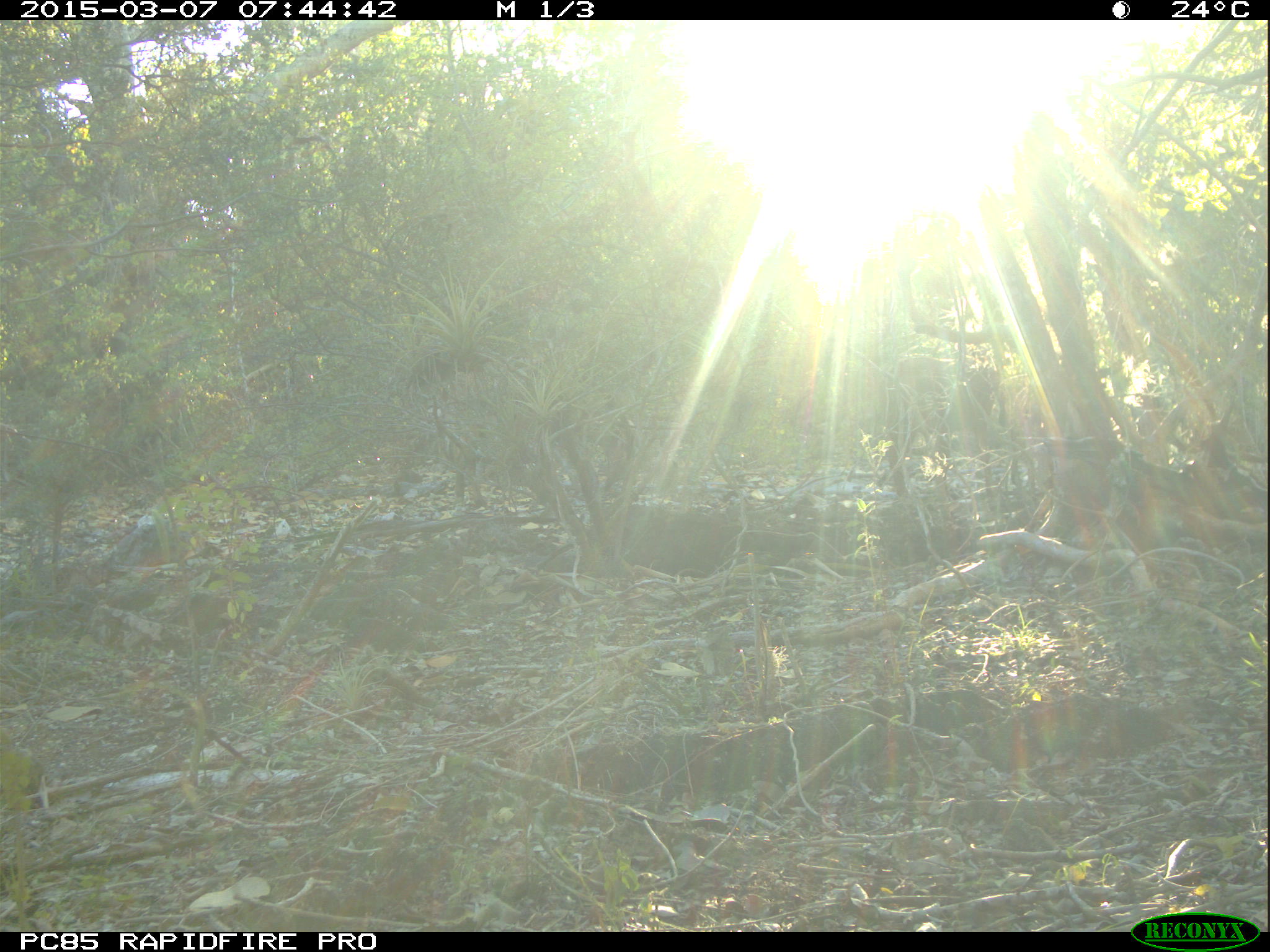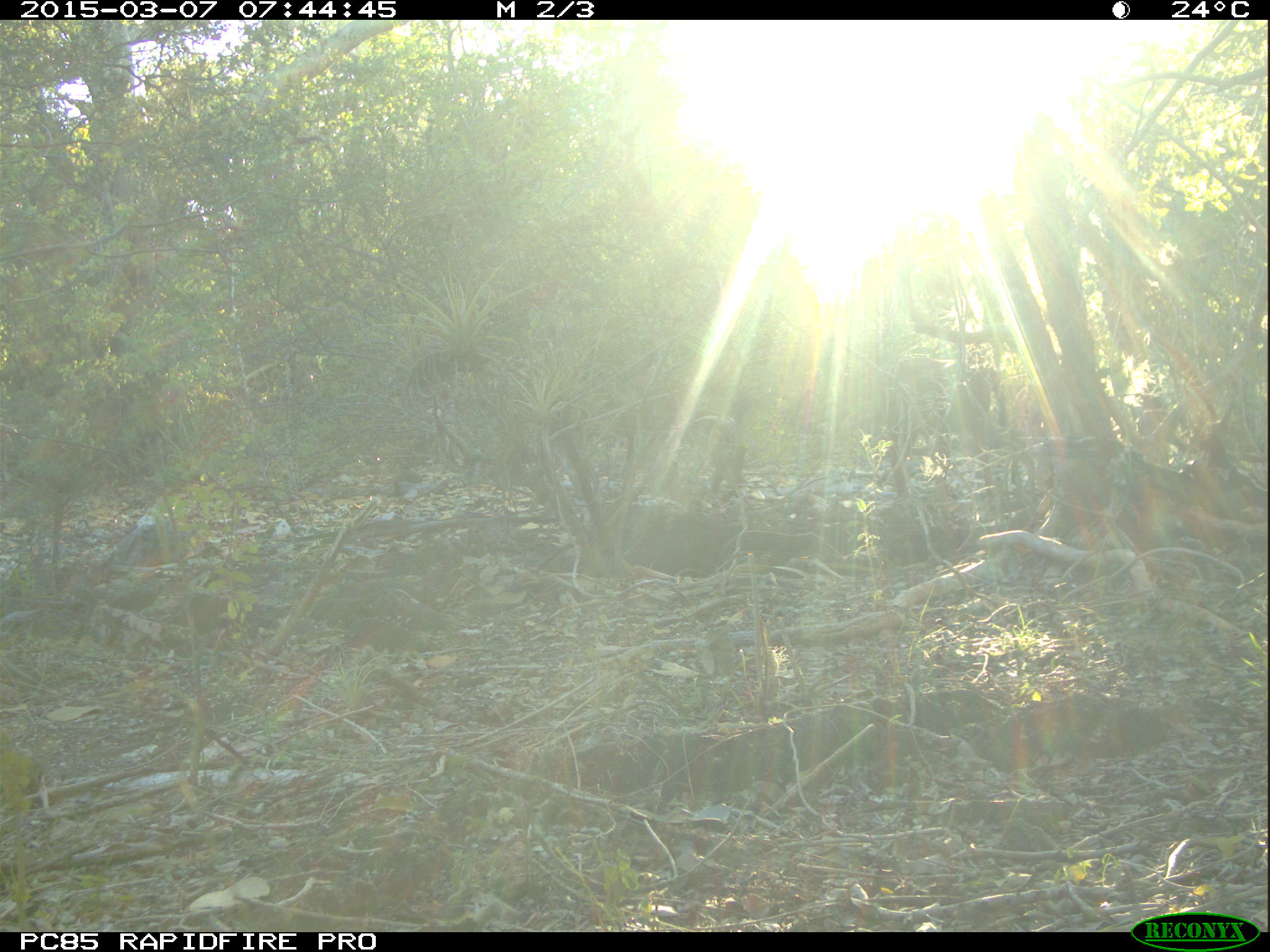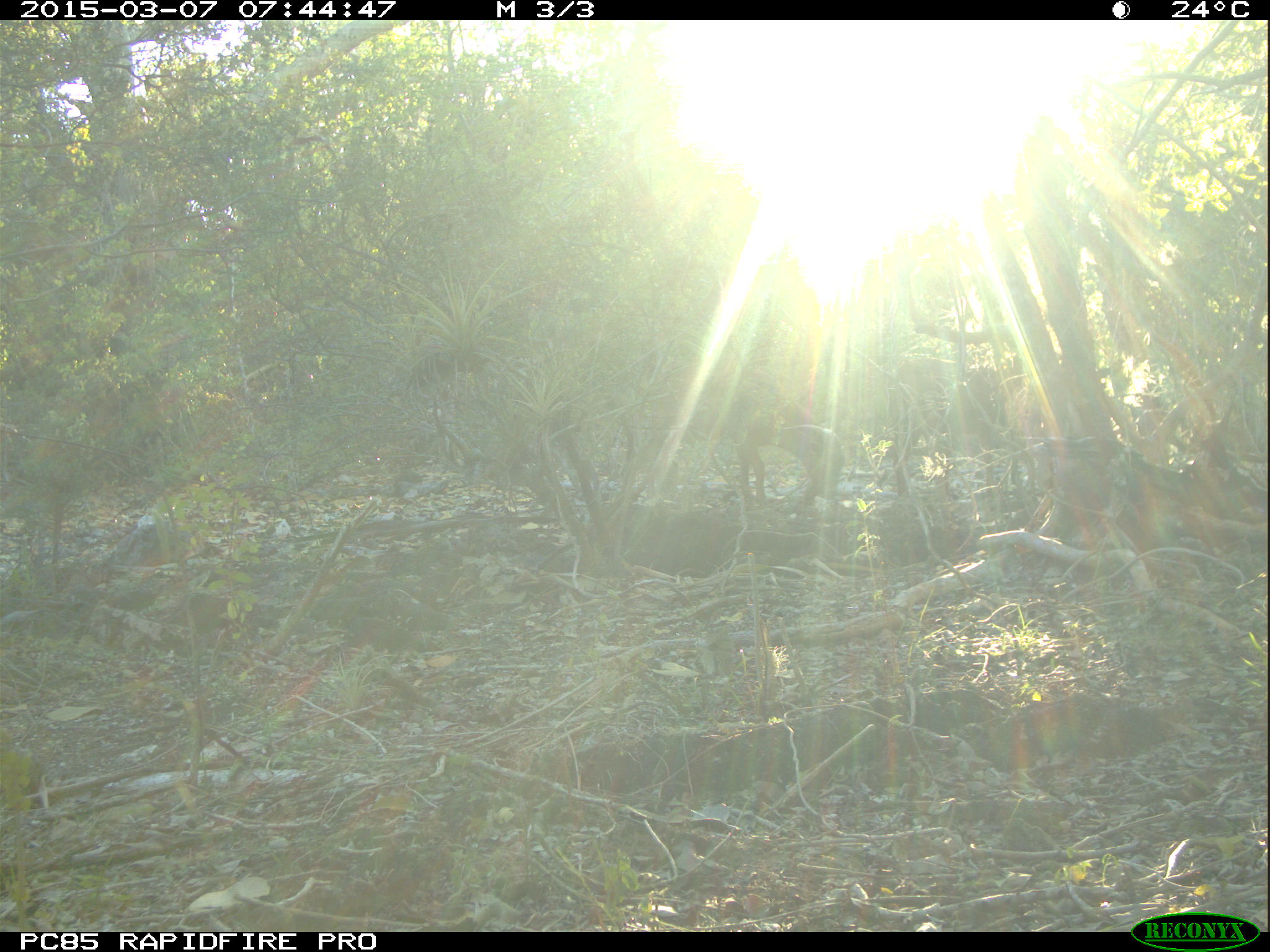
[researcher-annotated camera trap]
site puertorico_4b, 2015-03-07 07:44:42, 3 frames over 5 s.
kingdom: Animalia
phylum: Chordata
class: Mammalia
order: Artiodactyla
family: Bovidae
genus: Capra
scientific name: Capra hircus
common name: goat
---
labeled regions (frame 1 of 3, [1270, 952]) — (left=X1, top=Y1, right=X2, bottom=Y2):
goat: (left=443, top=388, right=646, bottom=503); (left=878, top=348, right=1005, bottom=500)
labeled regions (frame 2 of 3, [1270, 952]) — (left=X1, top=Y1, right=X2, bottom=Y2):
goat: (left=872, top=356, right=1014, bottom=508); (left=569, top=388, right=646, bottom=482)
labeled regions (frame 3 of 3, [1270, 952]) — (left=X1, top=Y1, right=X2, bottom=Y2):
goat: (left=874, top=354, right=1044, bottom=505); (left=716, top=394, right=843, bottom=517)